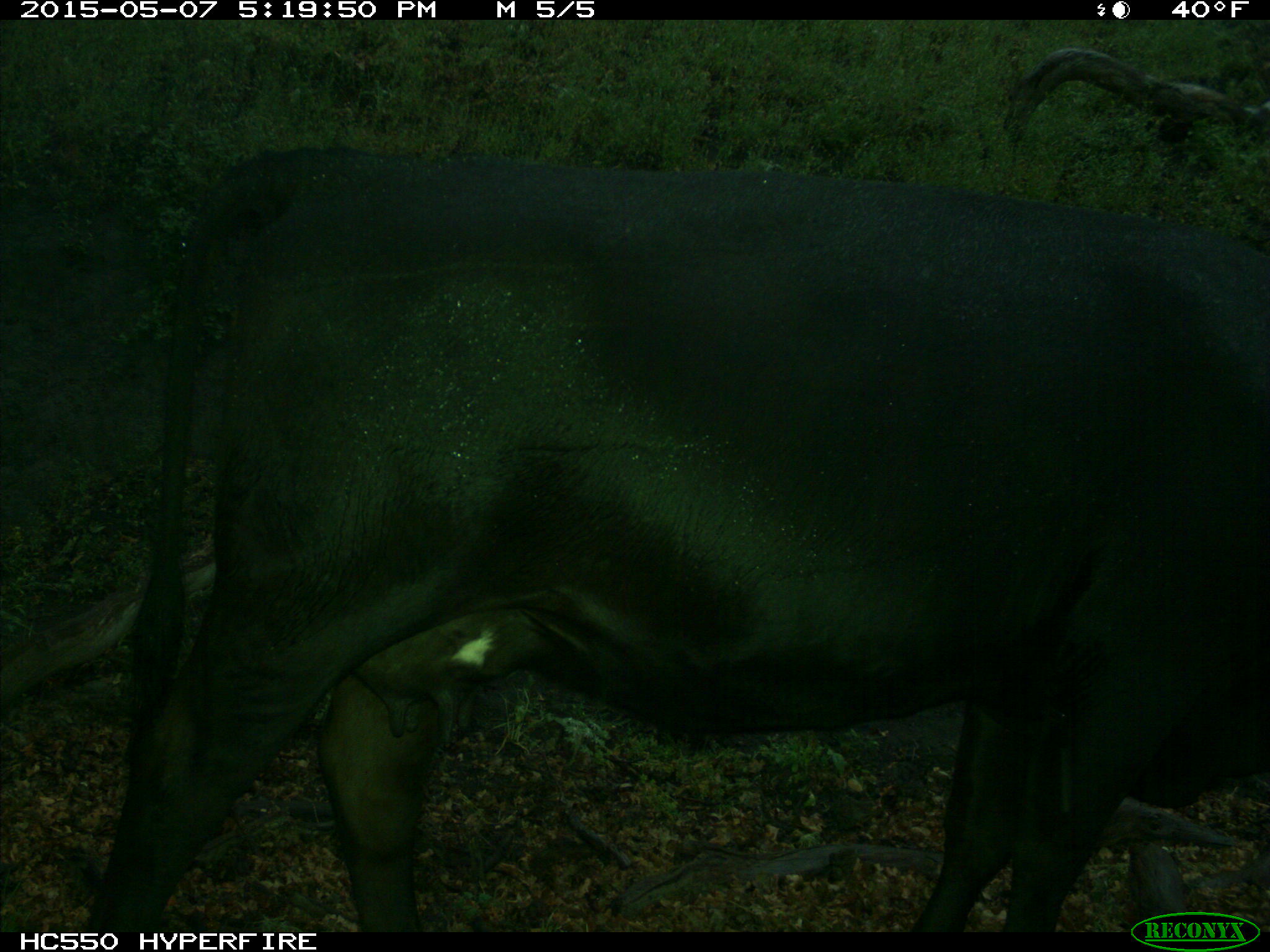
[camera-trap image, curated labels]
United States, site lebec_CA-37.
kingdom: Animalia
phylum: Chordata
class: Mammalia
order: Artiodactyla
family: Bovidae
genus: Bos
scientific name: Bos taurus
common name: domestic cow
Bos taurus (domestic cow).